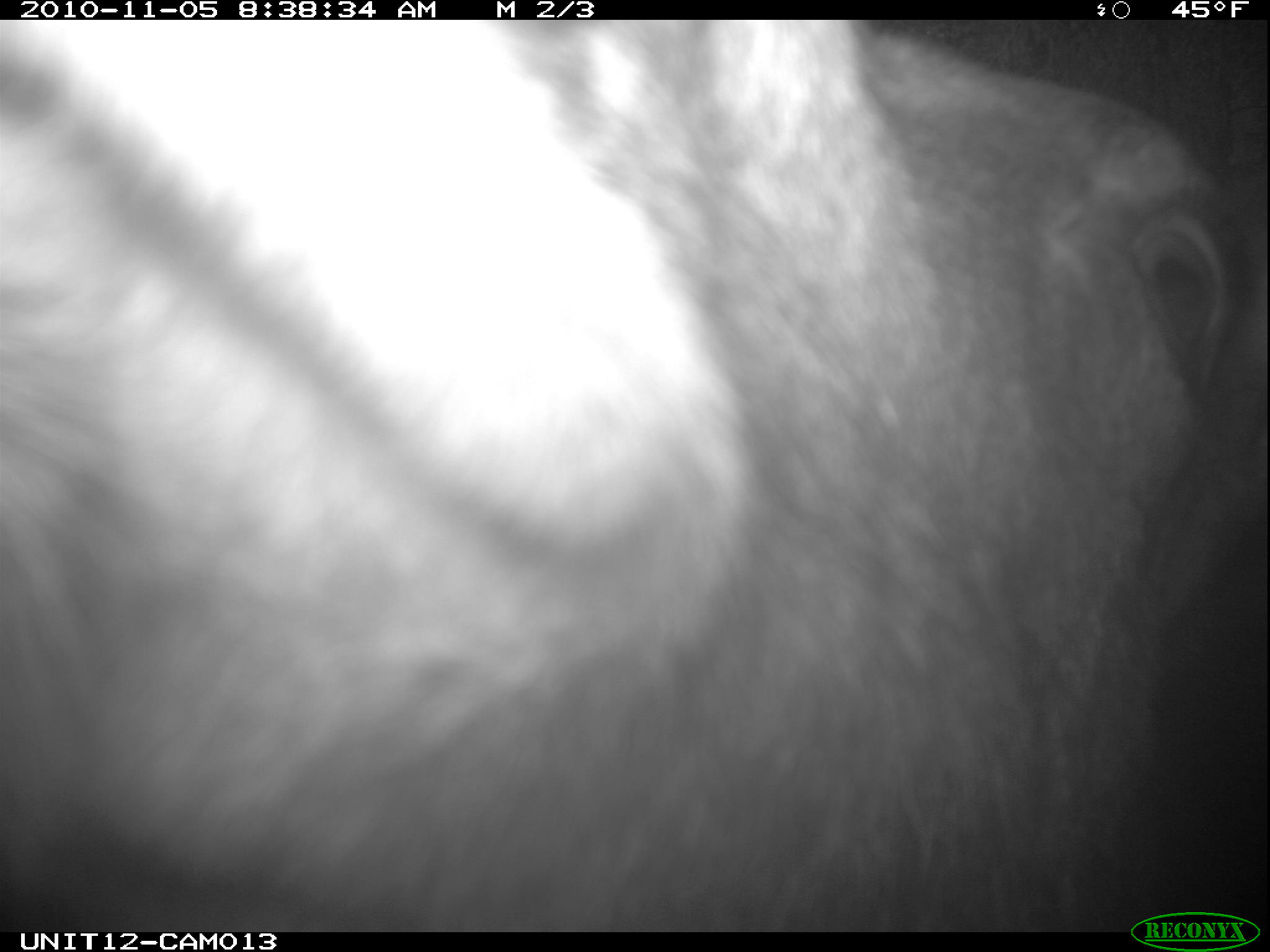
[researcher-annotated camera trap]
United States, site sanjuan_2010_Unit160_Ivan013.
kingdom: Animalia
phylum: Chordata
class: Mammalia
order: Artiodactyla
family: Cervidae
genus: Alces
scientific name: Alces alces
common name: moose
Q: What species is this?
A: Alces alces (moose).